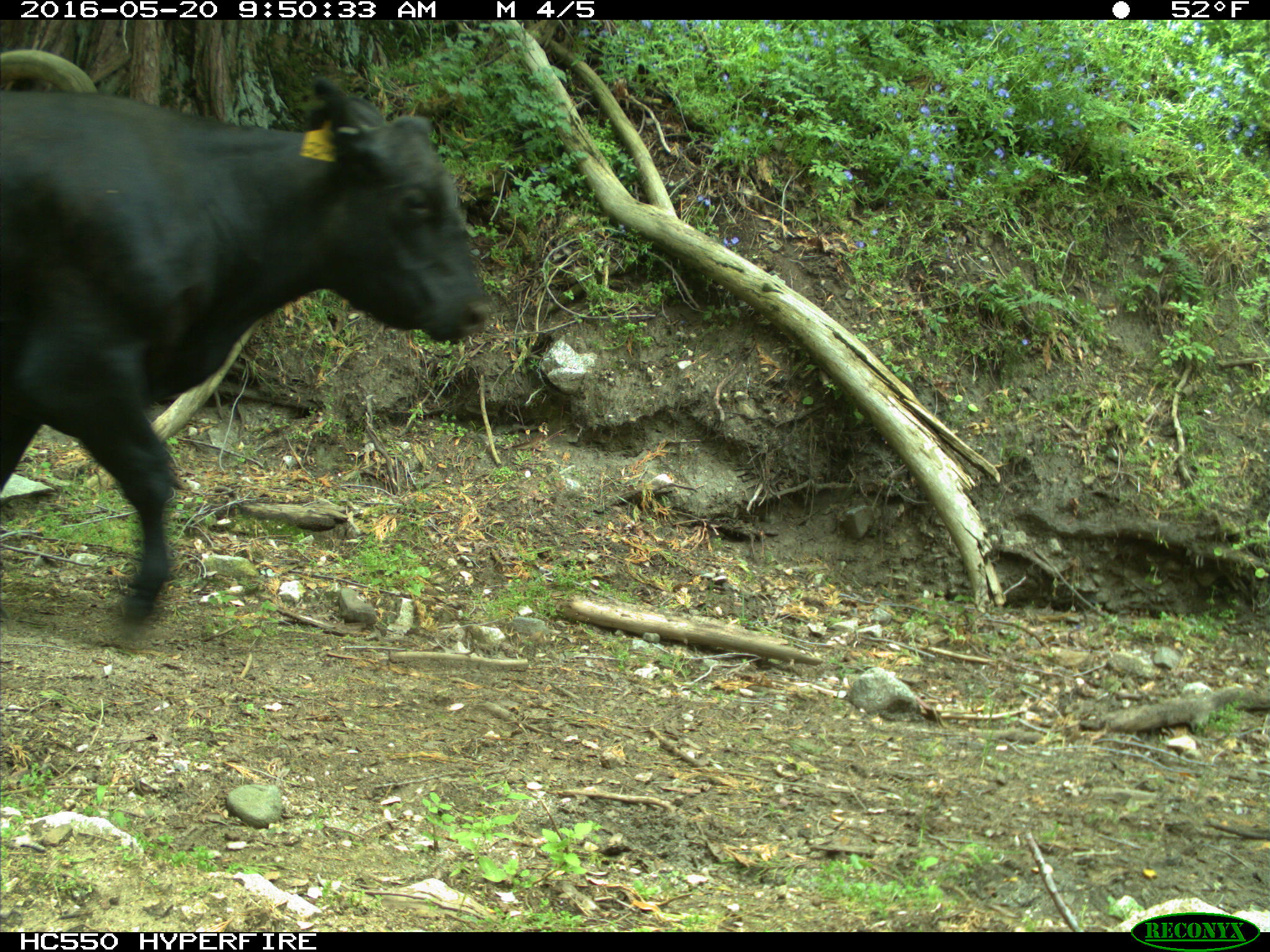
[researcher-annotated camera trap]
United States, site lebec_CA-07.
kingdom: Animalia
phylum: Chordata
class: Mammalia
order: Artiodactyla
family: Bovidae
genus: Bos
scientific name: Bos taurus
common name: domestic cow